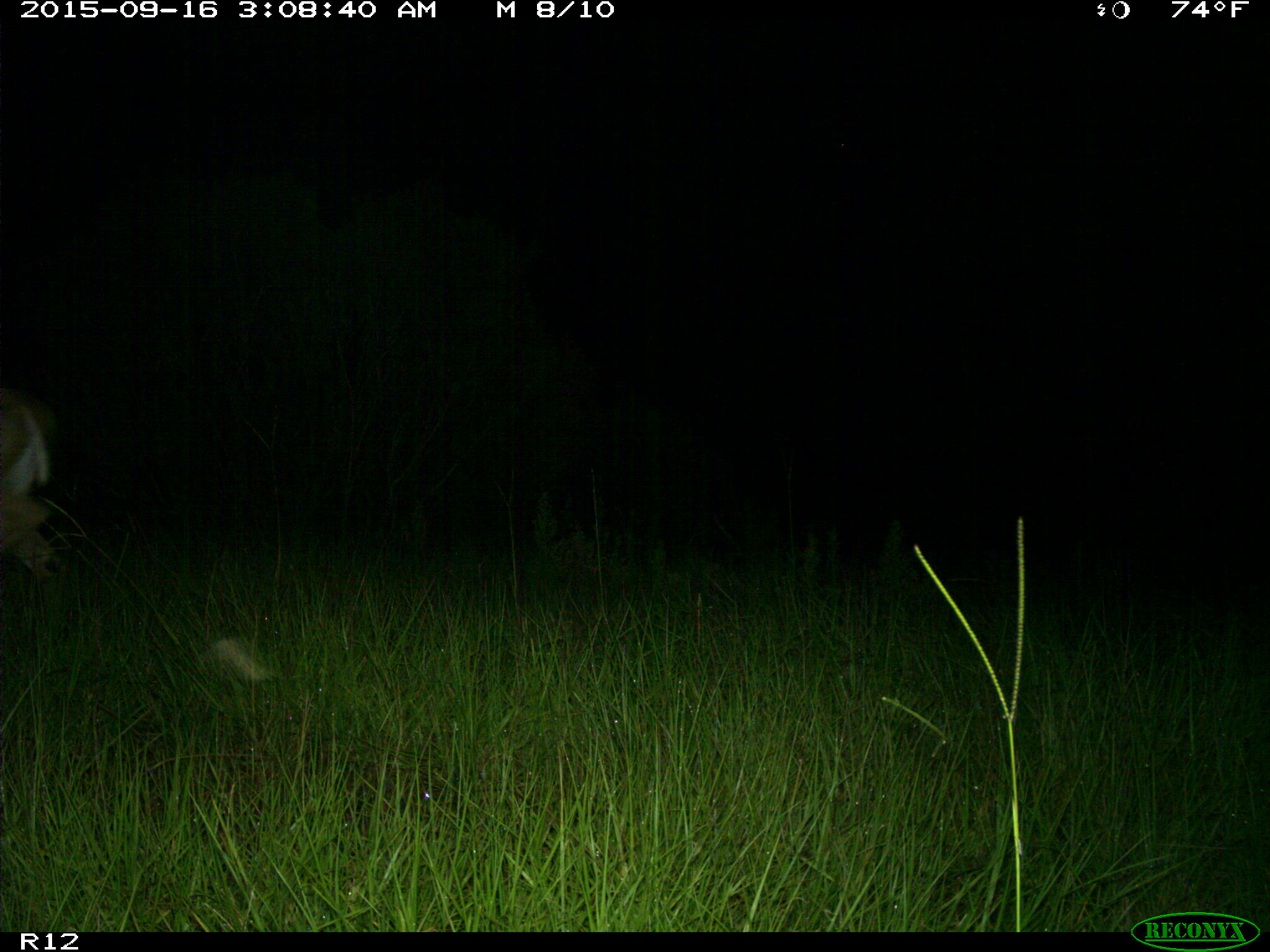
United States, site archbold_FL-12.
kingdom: Animalia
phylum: Chordata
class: Mammalia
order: Artiodactyla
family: Cervidae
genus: Odocoileus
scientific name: Odocoileus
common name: deer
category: unidentified deer